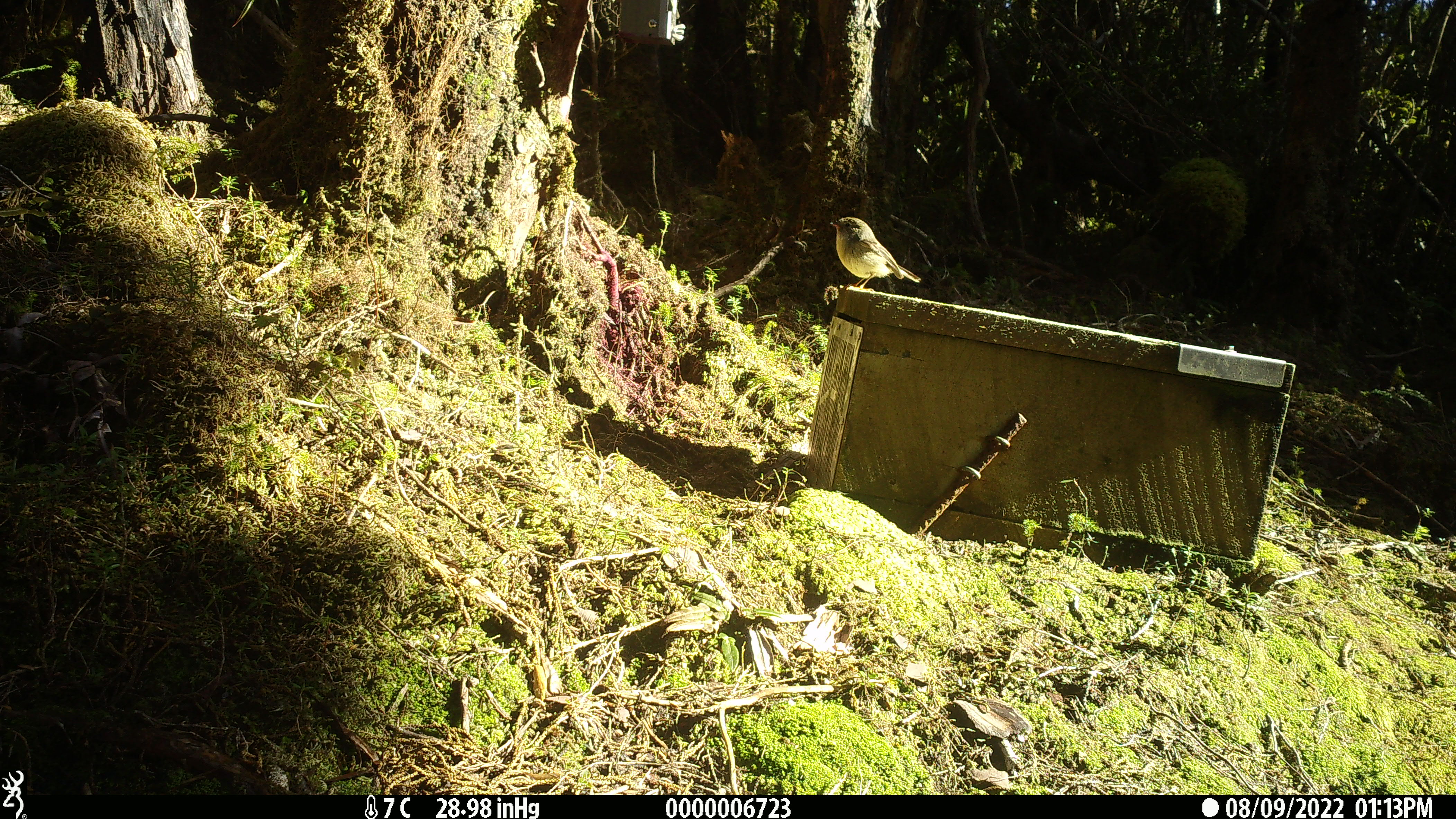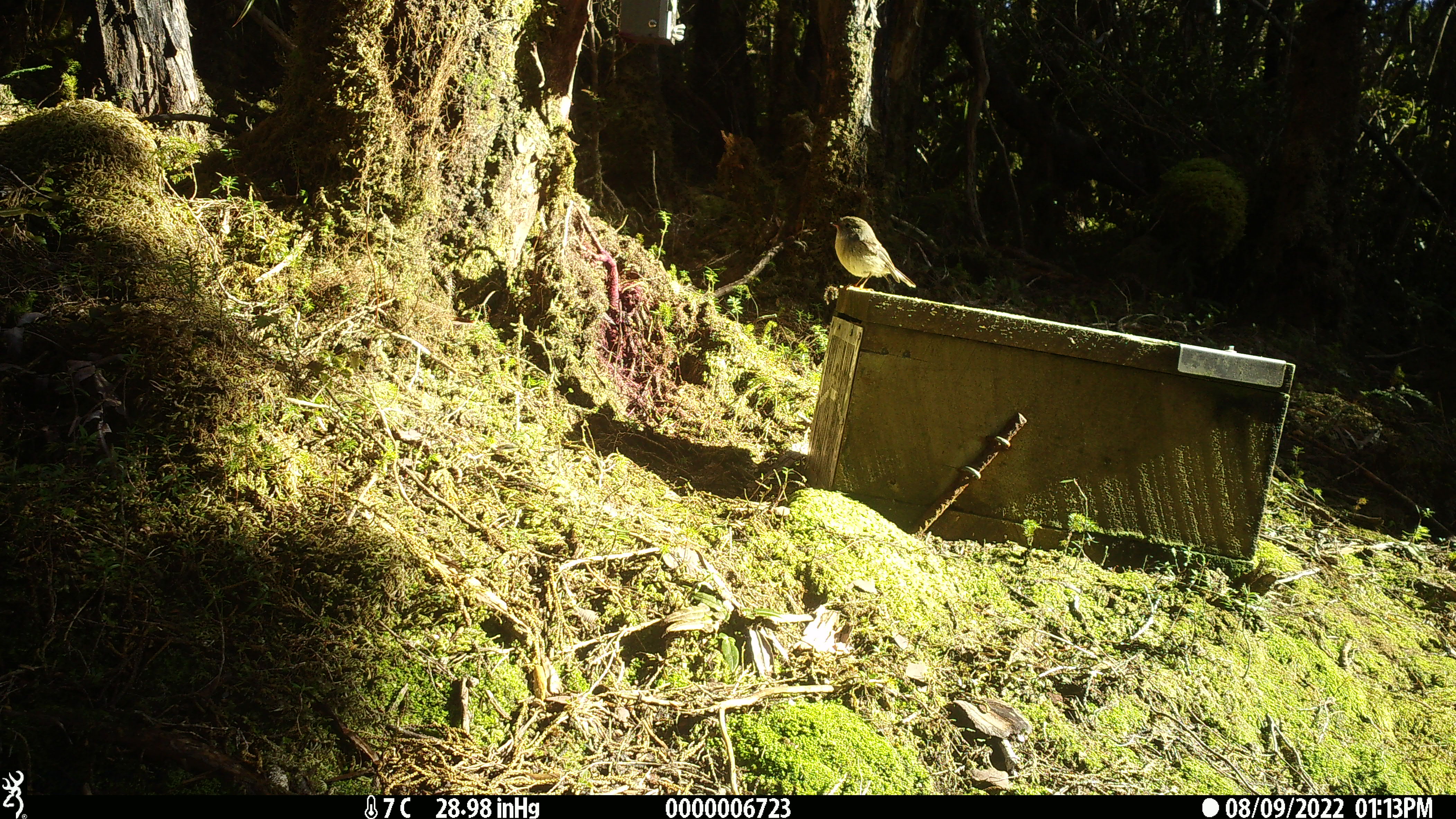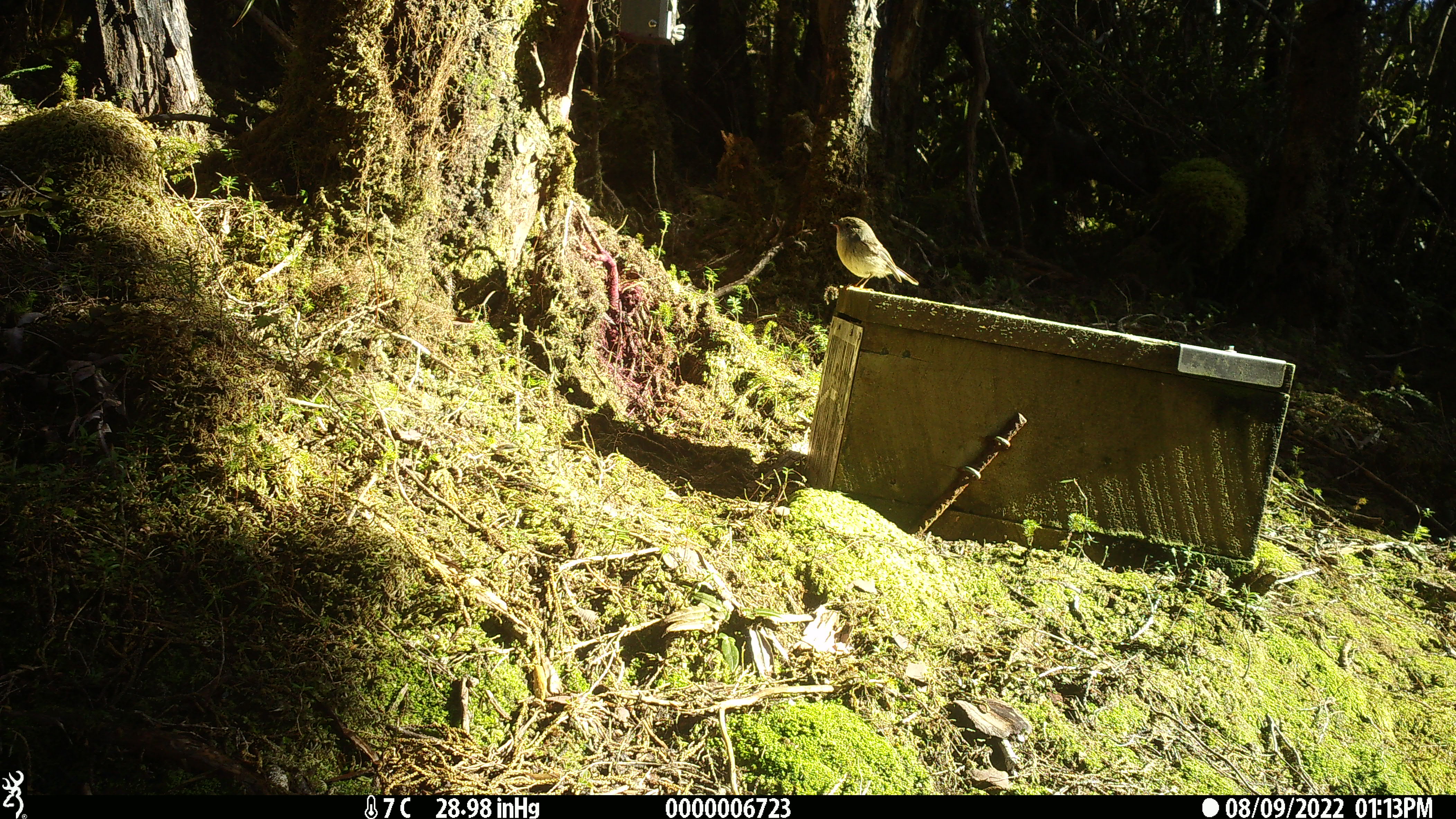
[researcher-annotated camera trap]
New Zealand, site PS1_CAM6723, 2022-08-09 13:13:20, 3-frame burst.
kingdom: Animalia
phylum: Chordata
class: Aves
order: Passeriformes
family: Petroicidae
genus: Petroica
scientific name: Petroica macrocephala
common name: tomtit